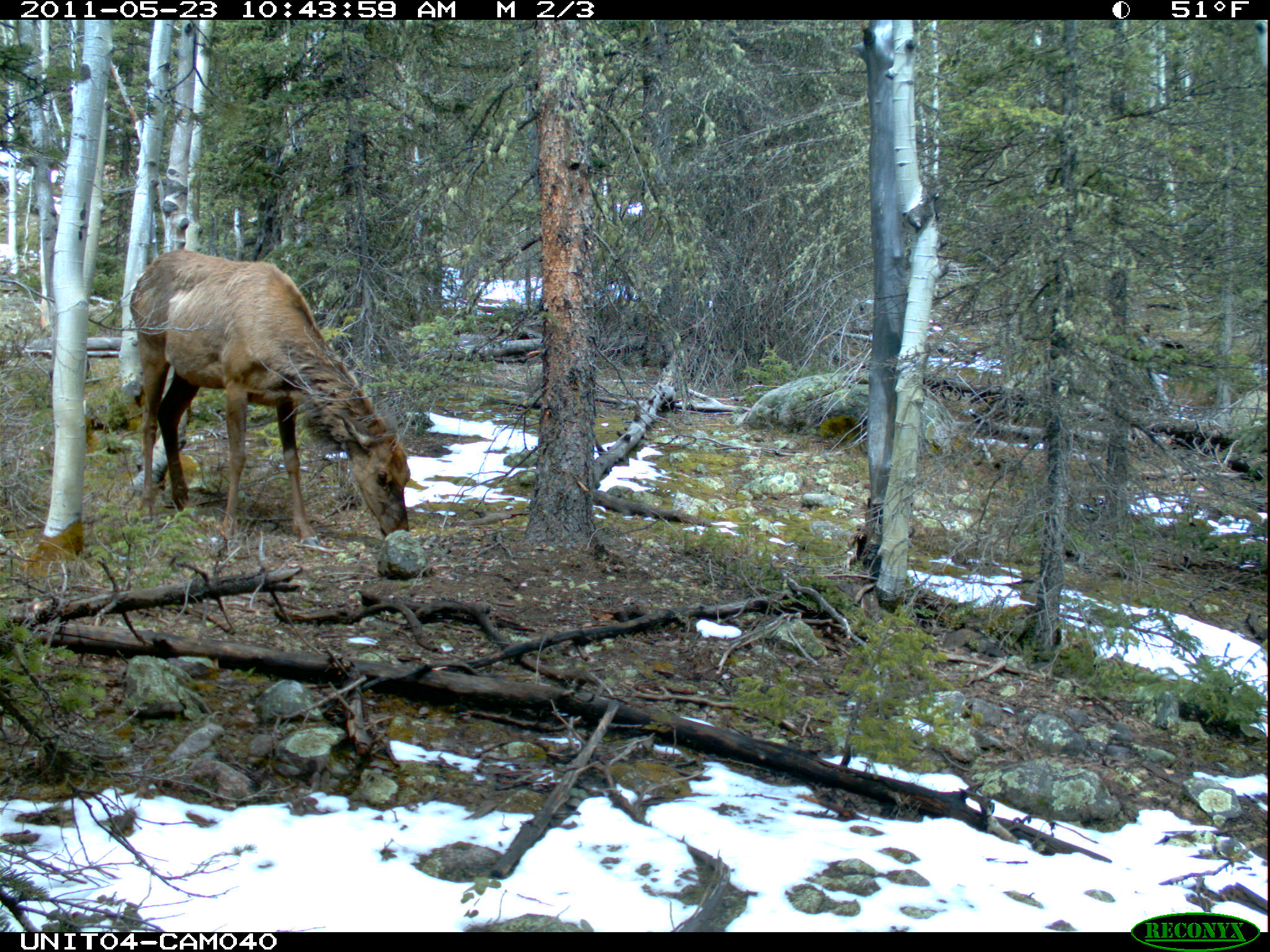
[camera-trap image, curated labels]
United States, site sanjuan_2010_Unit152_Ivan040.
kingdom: Animalia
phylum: Chordata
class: Mammalia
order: Artiodactyla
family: Cervidae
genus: Cervus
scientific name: Cervus elaphus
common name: red deer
Cervus elaphus (red deer).